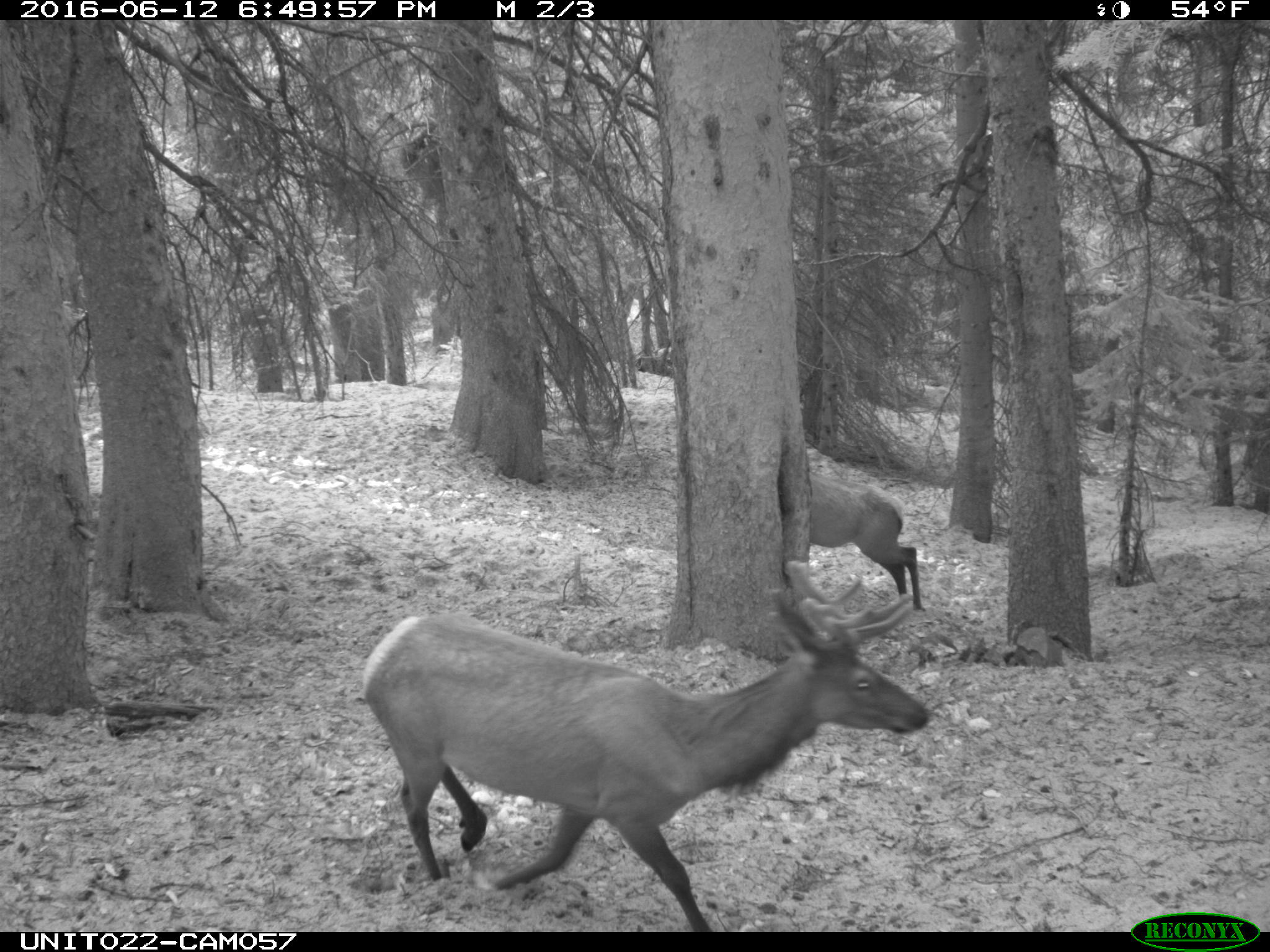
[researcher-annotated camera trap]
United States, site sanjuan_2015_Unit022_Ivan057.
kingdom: Animalia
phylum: Chordata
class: Mammalia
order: Artiodactyla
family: Cervidae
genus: Cervus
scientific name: Cervus elaphus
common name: red deer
Cervus elaphus (red deer).